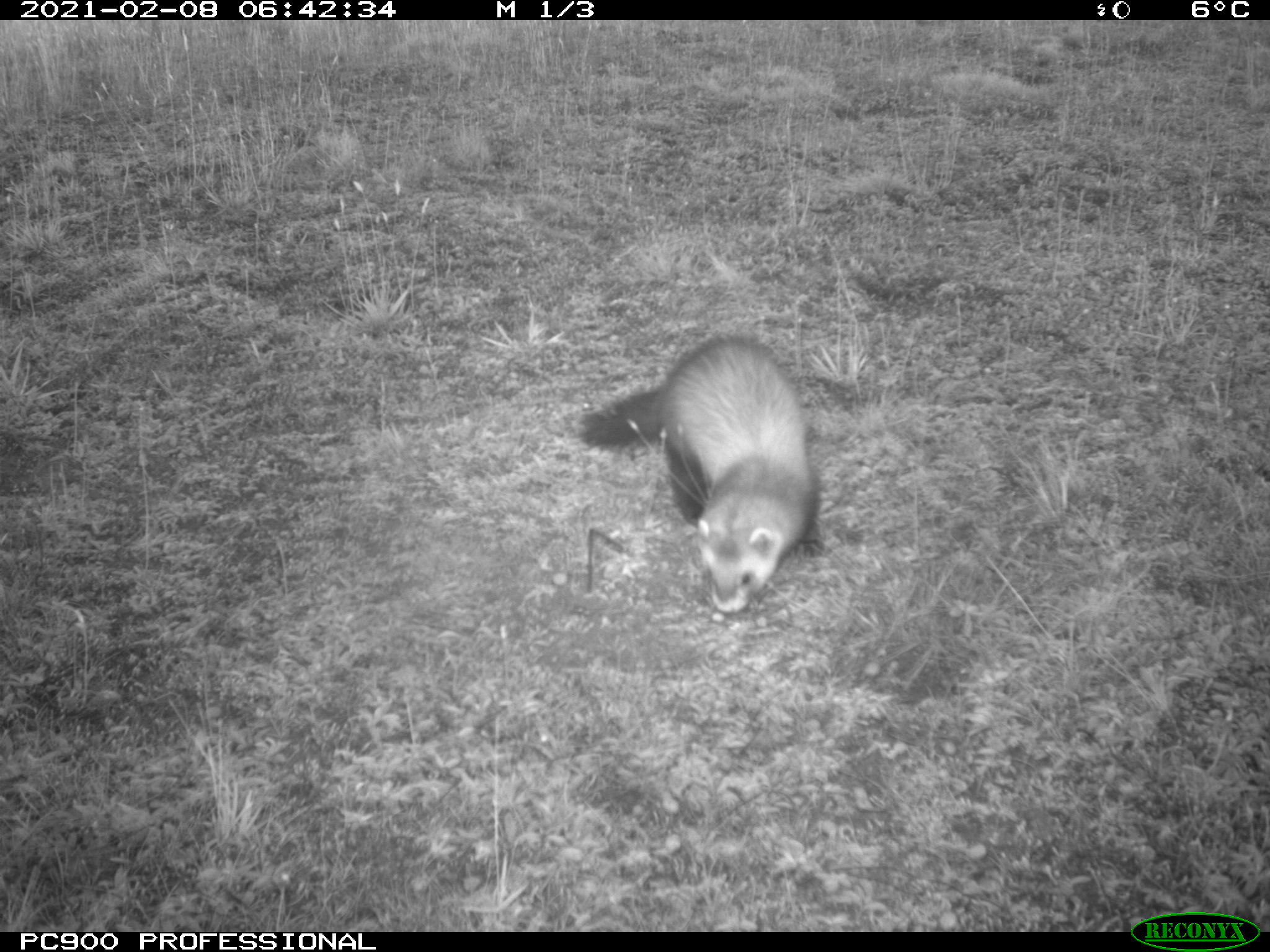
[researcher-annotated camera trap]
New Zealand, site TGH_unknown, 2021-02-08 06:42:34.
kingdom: Animalia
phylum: Chordata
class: Mammalia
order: Carnivora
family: Mustelidae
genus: Mustela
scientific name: Mustela furo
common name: ferret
Ferret (Mustela furo).